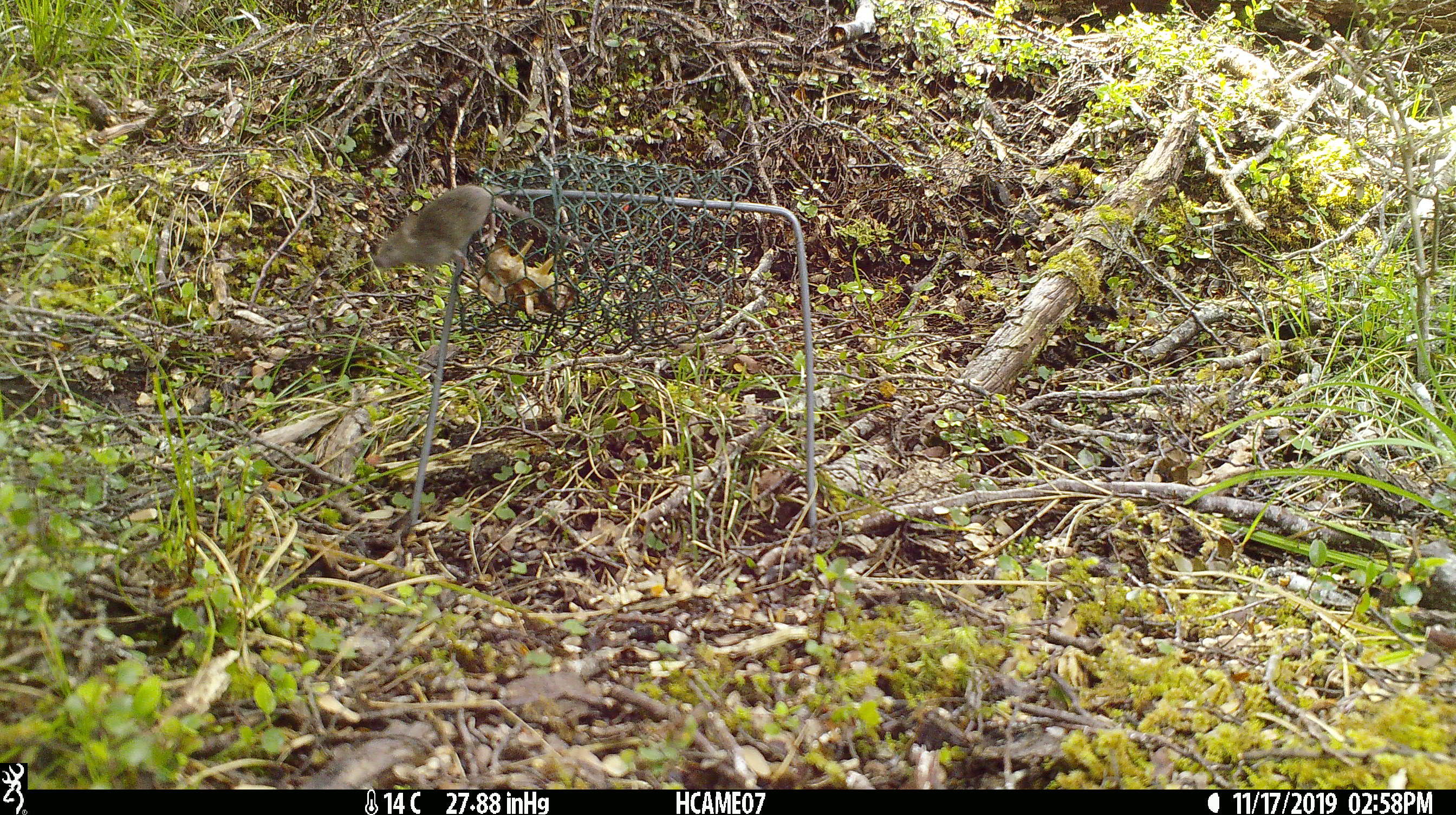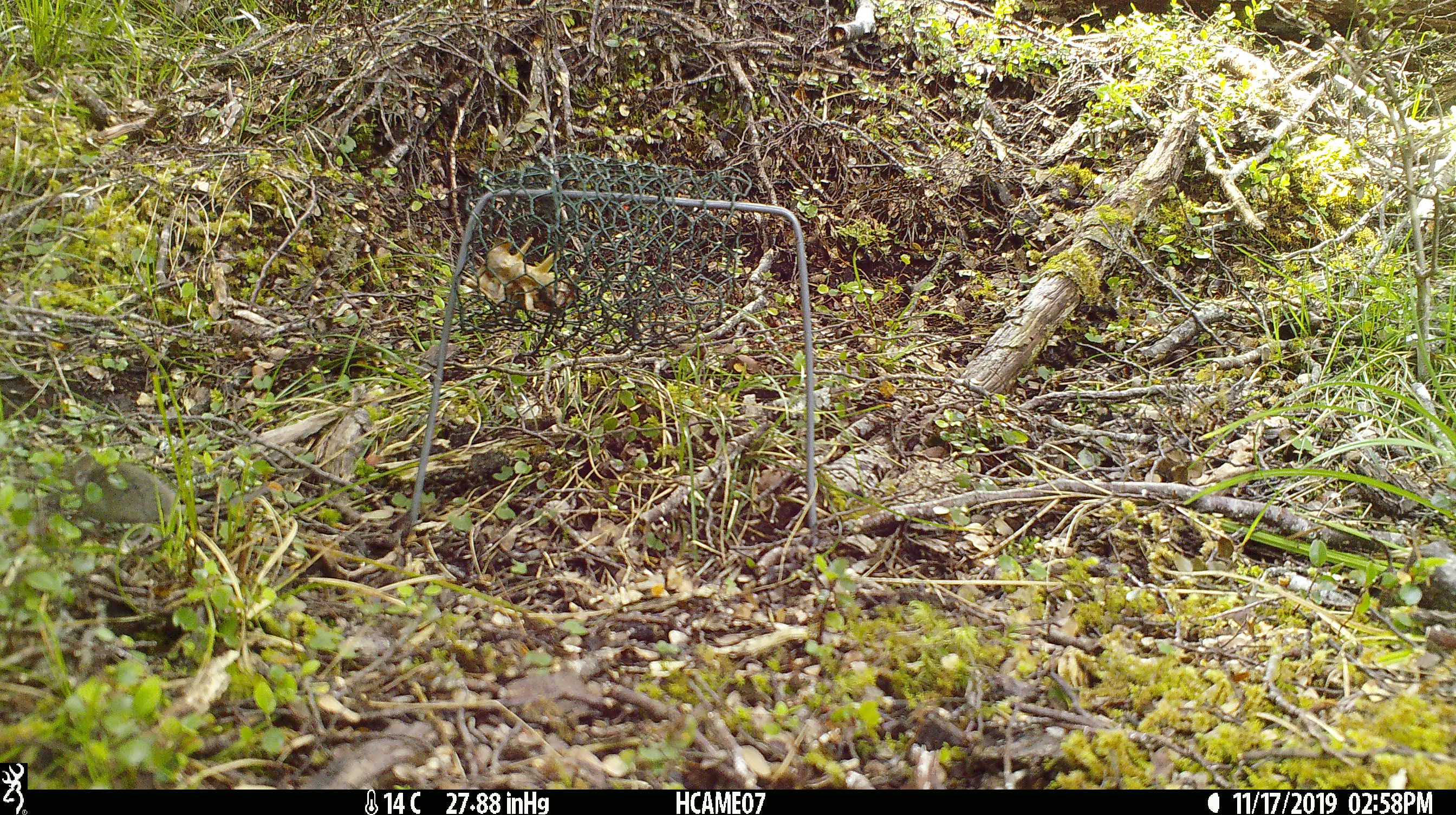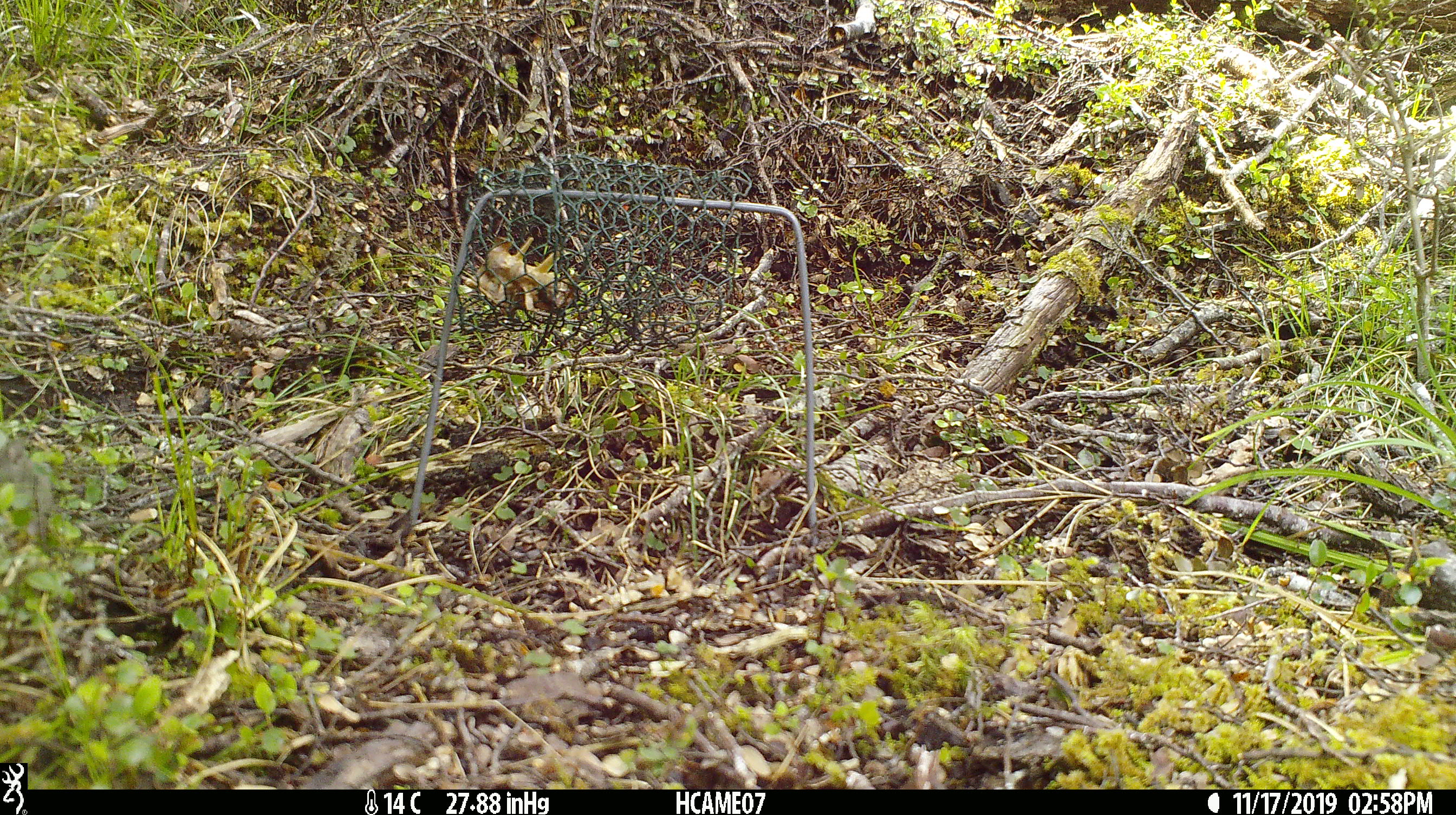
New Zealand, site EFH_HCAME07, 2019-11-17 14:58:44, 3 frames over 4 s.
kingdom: Animalia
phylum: Chordata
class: Mammalia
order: Rodentia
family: Muridae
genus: Mus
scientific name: Mus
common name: mouse